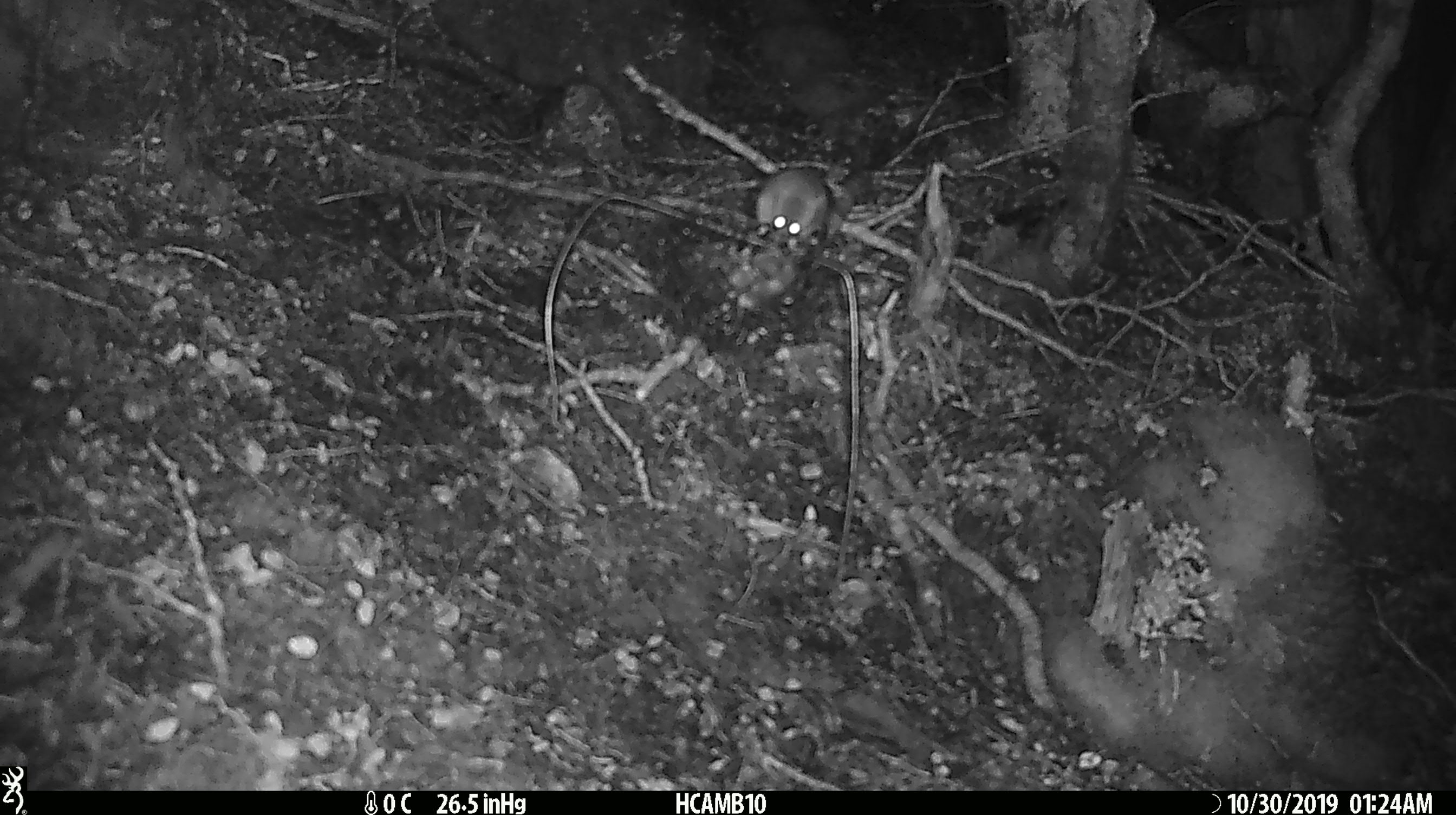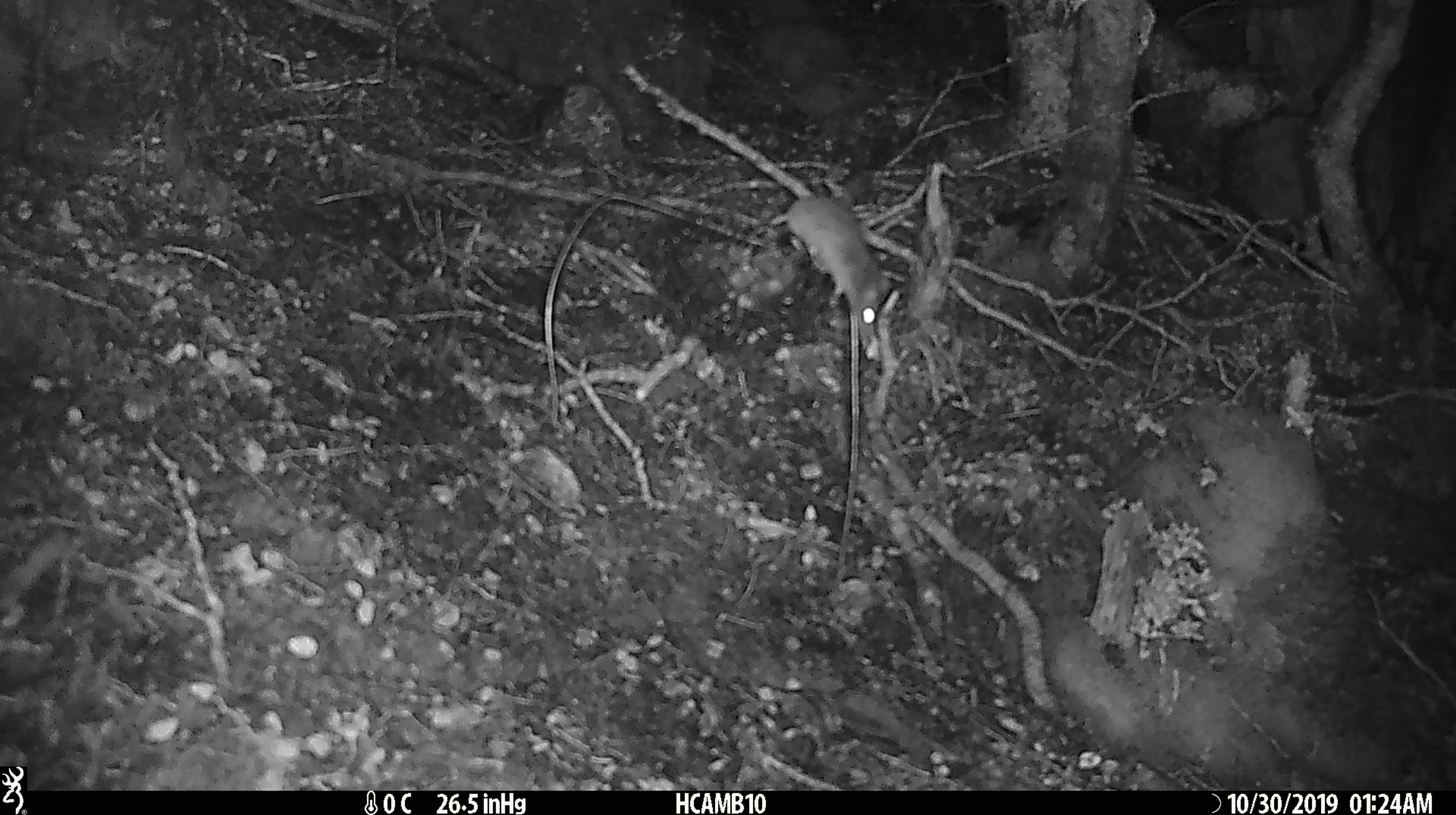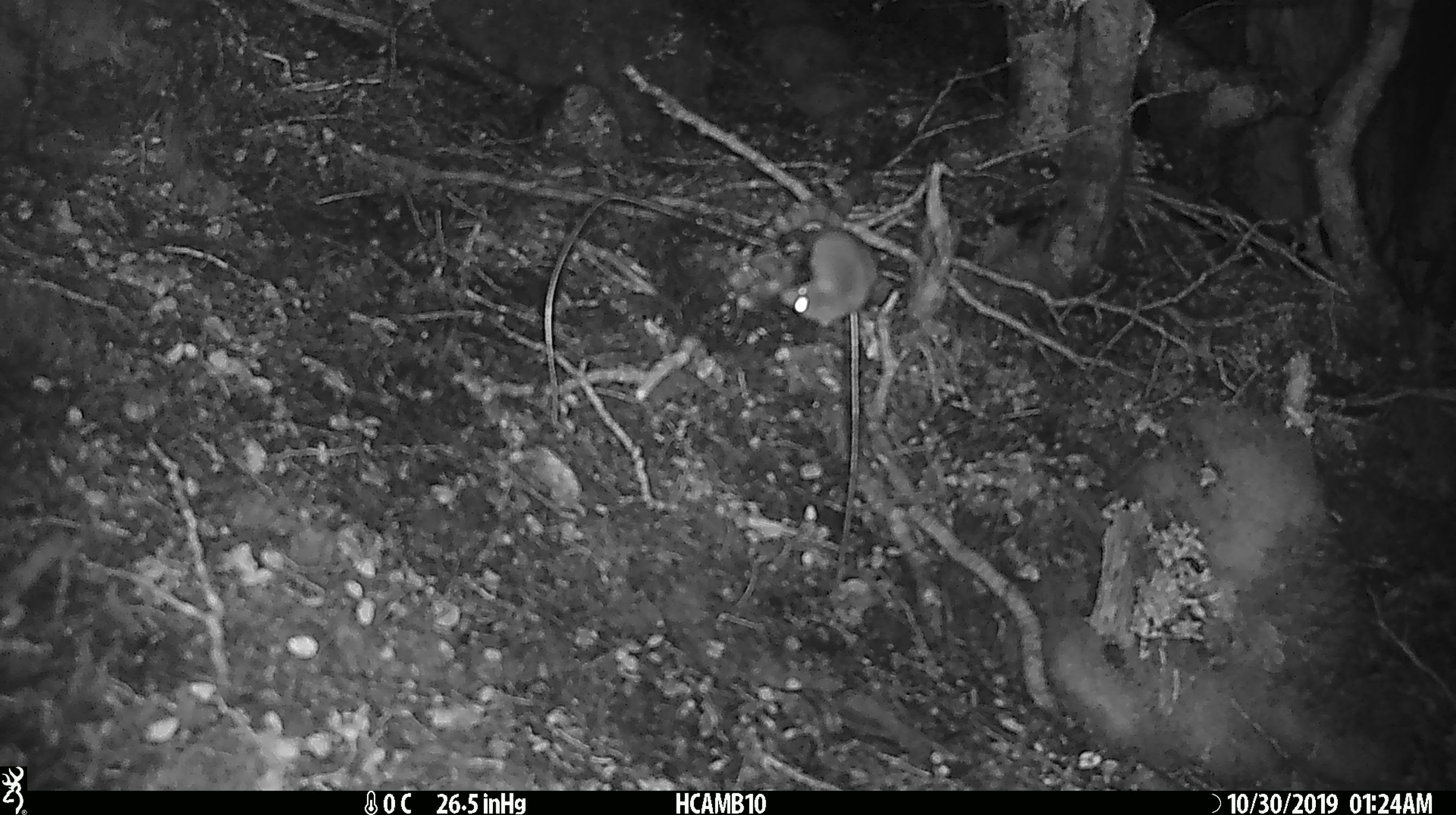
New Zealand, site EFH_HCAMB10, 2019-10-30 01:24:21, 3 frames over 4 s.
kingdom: Animalia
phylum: Chordata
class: Mammalia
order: Rodentia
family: Muridae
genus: Mus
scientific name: Mus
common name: mouse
Mouse (Mus).